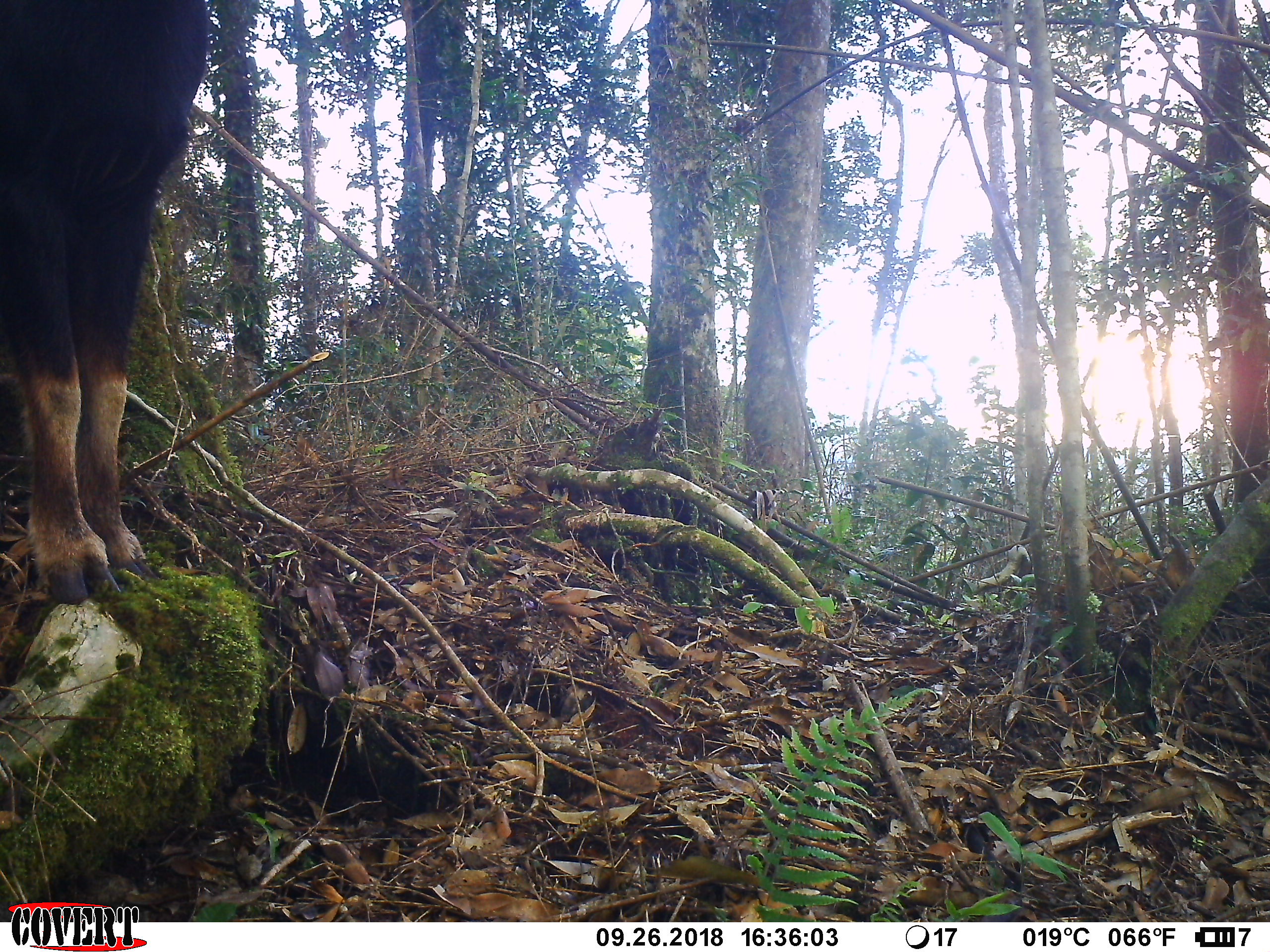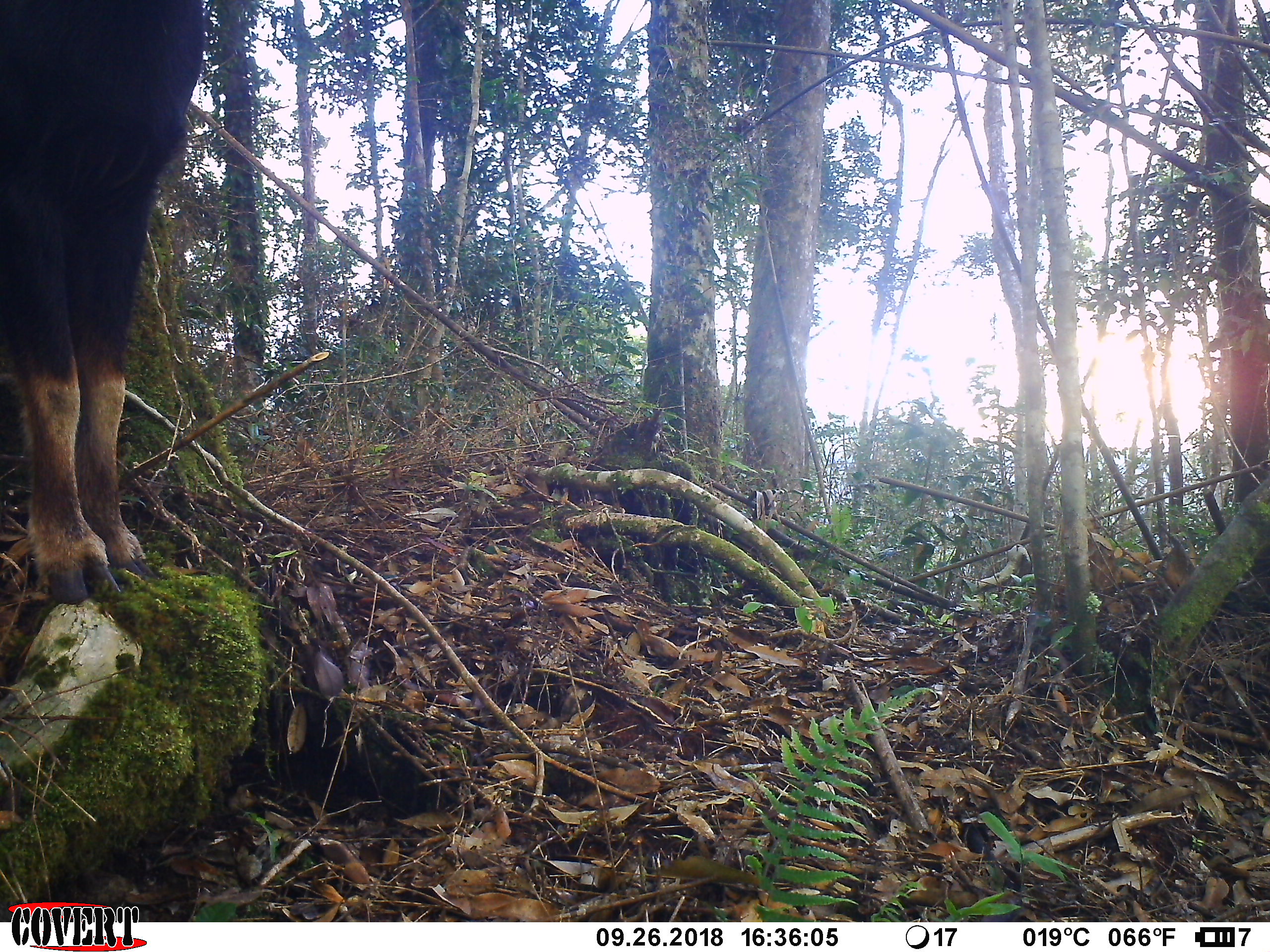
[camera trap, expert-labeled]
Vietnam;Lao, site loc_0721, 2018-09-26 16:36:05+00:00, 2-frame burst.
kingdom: Animalia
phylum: Chordata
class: Mammalia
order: Artiodactyla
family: Bovidae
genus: Capricornis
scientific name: Capricornis sumatraensis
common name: chinese serow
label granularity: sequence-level